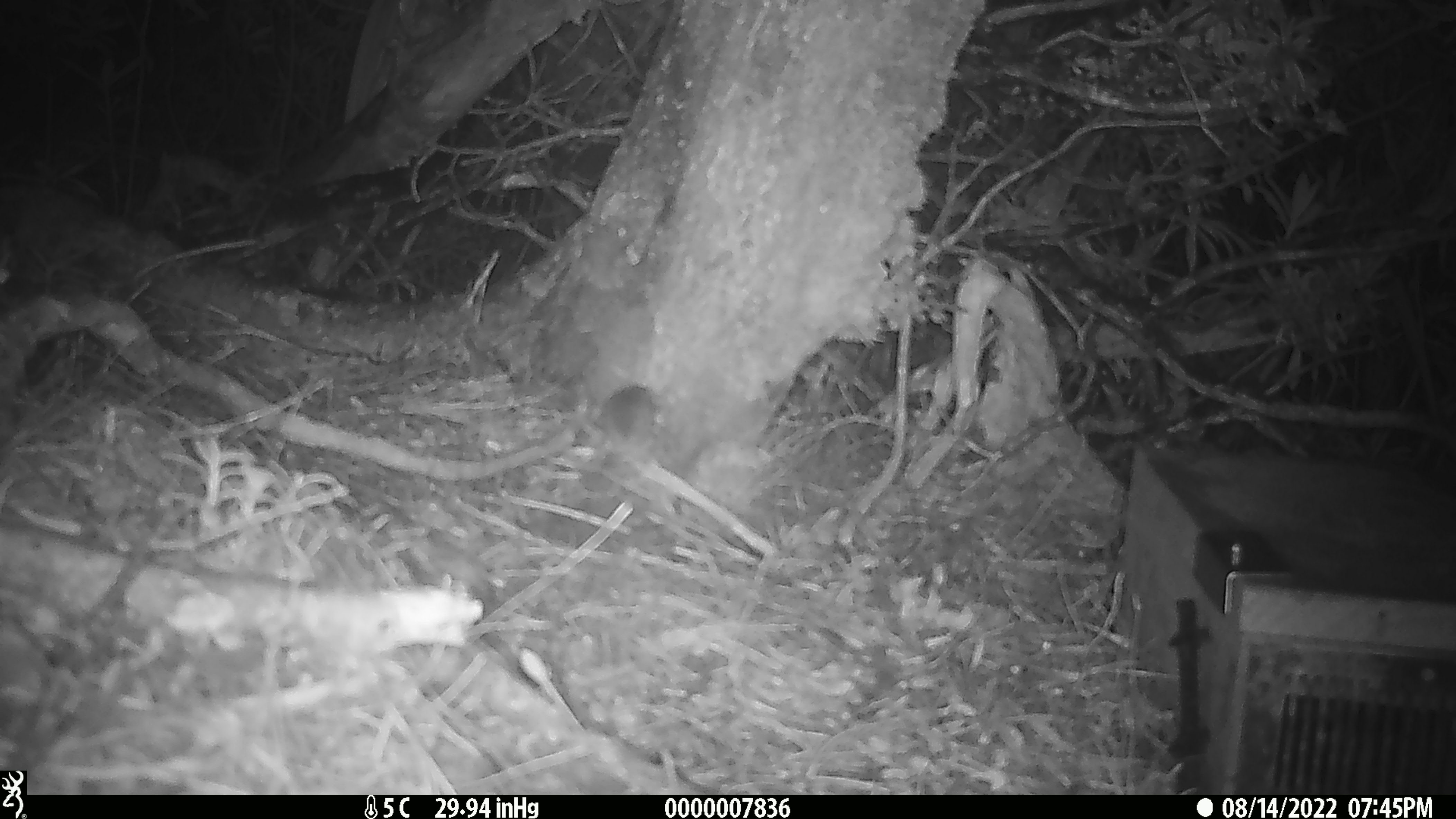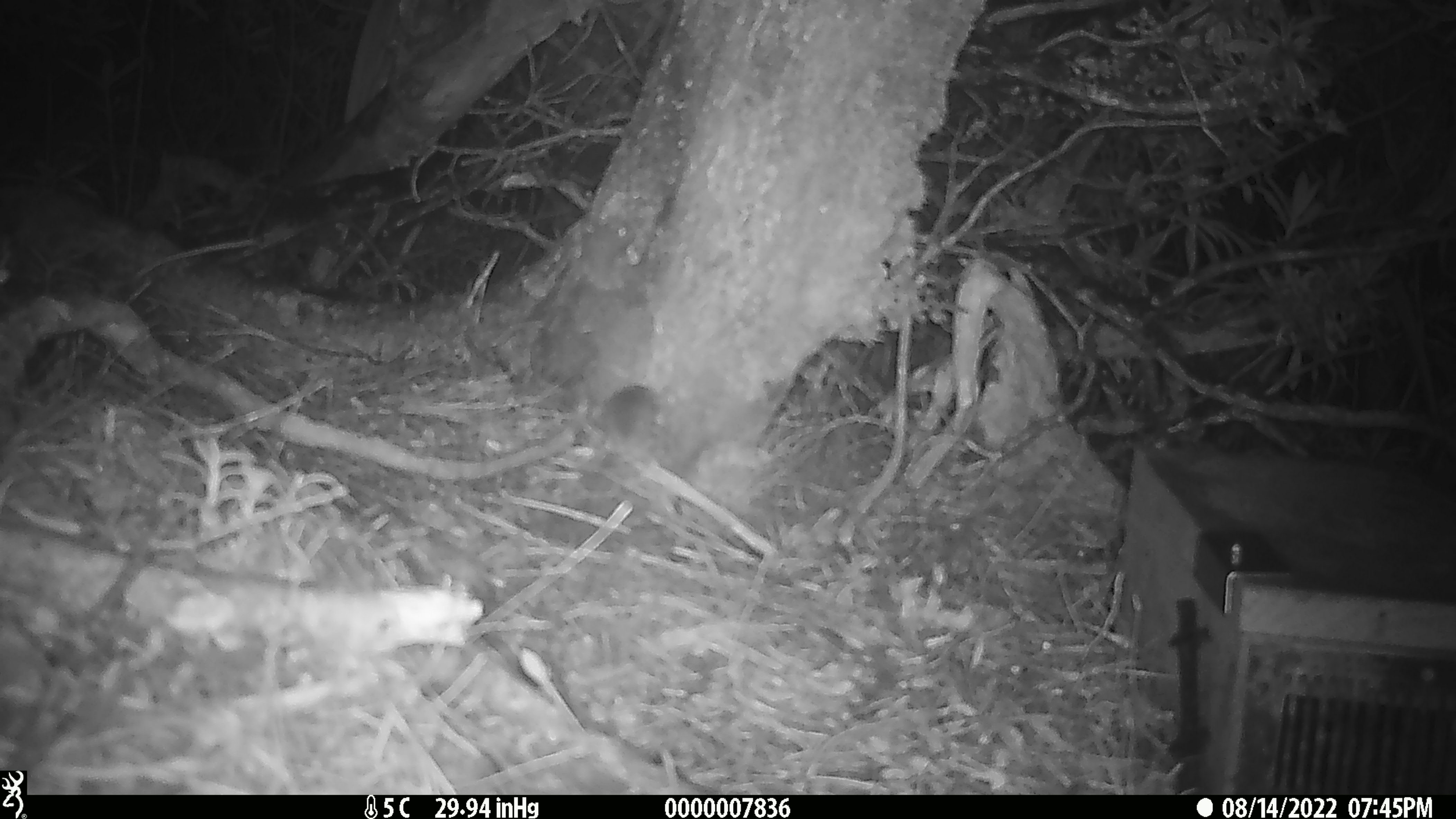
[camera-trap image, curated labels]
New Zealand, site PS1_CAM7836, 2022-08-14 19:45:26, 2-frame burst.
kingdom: Animalia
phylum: Chordata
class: Mammalia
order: Rodentia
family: Muridae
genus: Mus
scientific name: Mus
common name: mouse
Mouse (Mus).